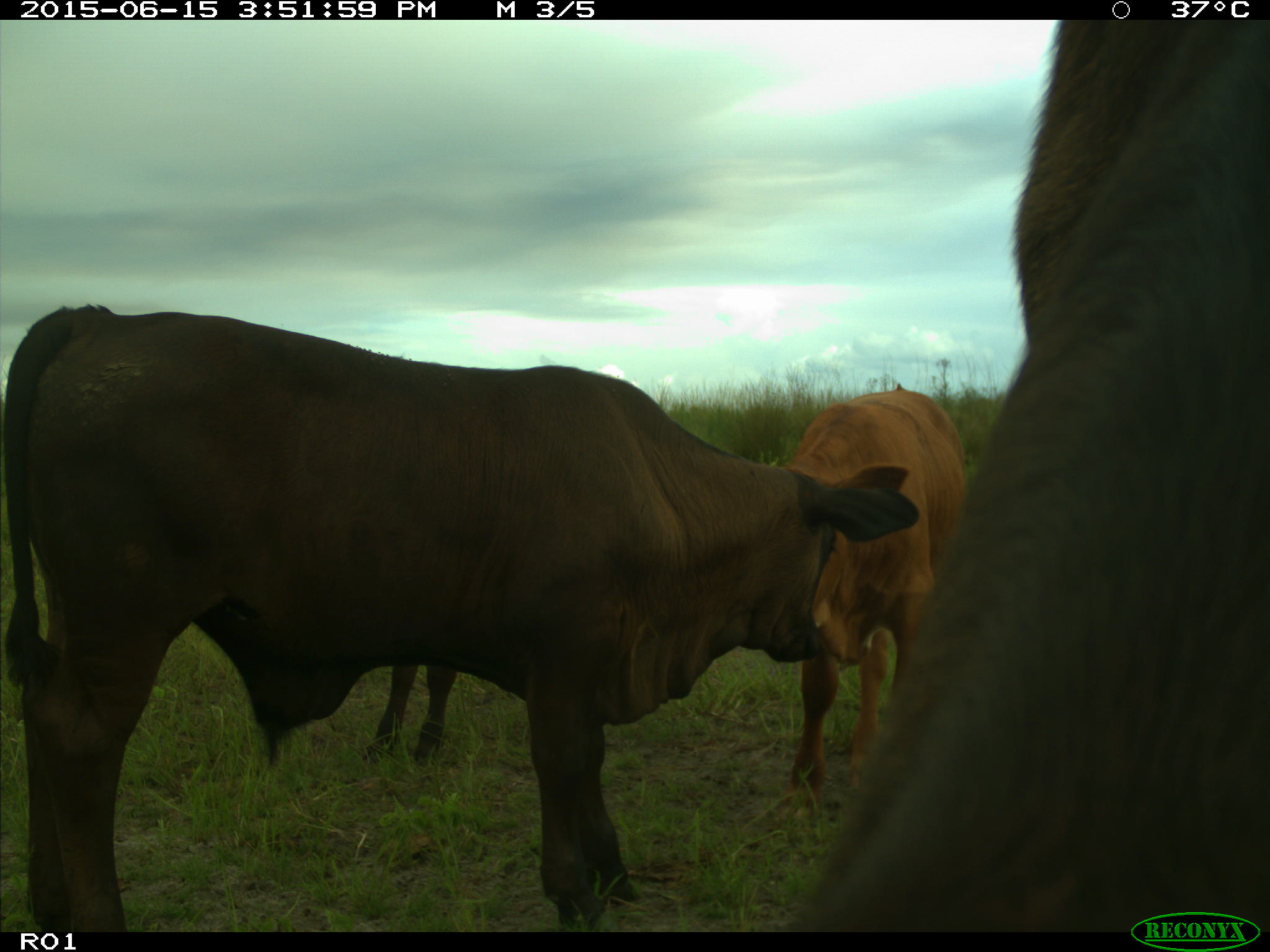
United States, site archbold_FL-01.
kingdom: Animalia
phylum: Chordata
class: Mammalia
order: Artiodactyla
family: Bovidae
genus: Bos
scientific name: Bos taurus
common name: domestic cow